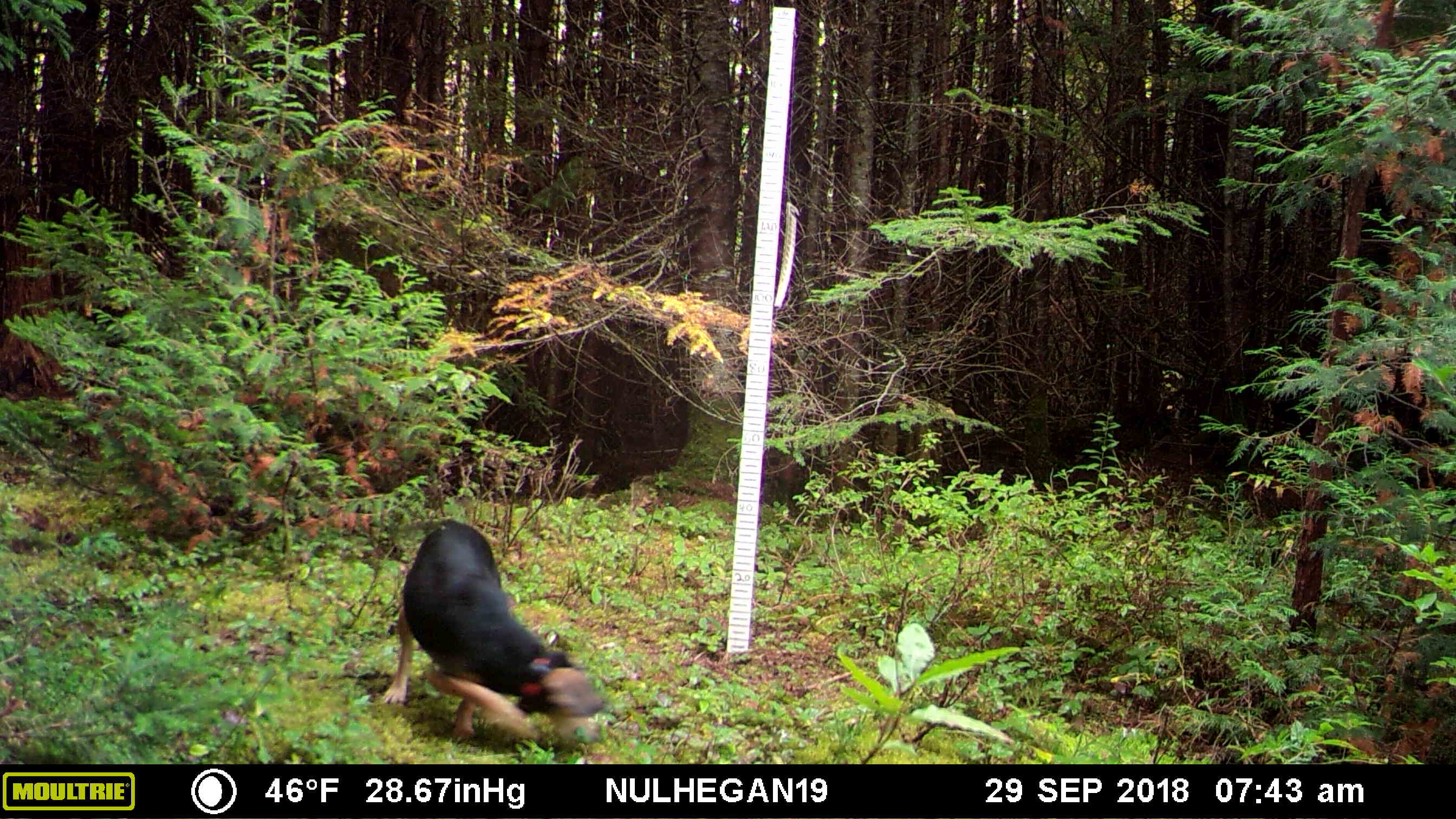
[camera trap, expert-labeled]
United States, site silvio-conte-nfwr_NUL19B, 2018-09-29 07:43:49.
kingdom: Animalia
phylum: Chordata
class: Mammalia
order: Carnivora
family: Canidae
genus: Canis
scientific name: Canis familiaris familiaris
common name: domestic dog